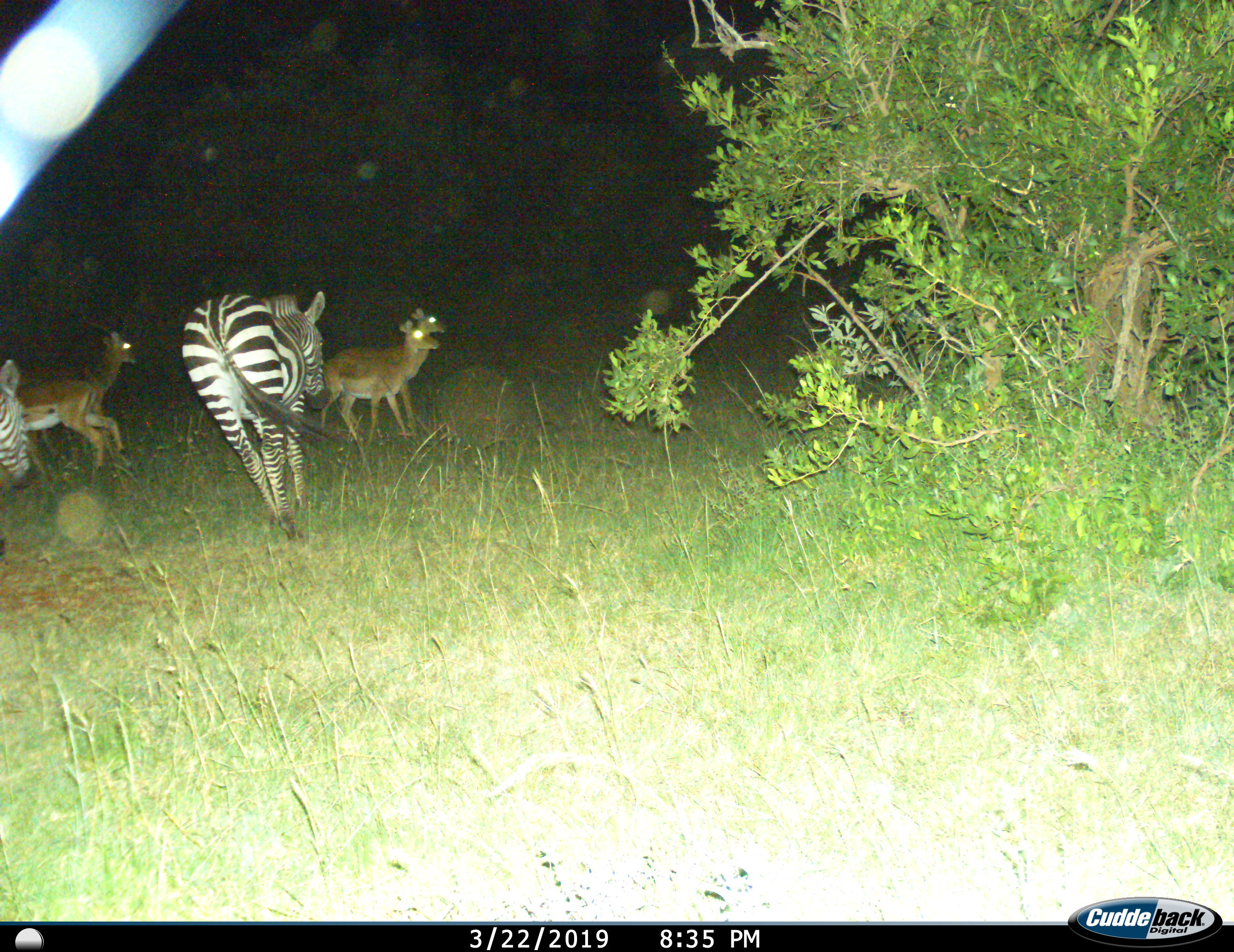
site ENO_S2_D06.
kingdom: Animalia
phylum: Chordata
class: Mammalia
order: Artiodactyla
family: Bovidae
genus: Aepyceros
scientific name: Aepyceros melampus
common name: impala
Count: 4.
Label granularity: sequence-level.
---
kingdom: Animalia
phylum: Chordata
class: Mammalia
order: Perissodactyla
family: Equidae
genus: Equus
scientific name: Equus quagga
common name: plains zebra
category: zebraplains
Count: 2.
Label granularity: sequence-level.